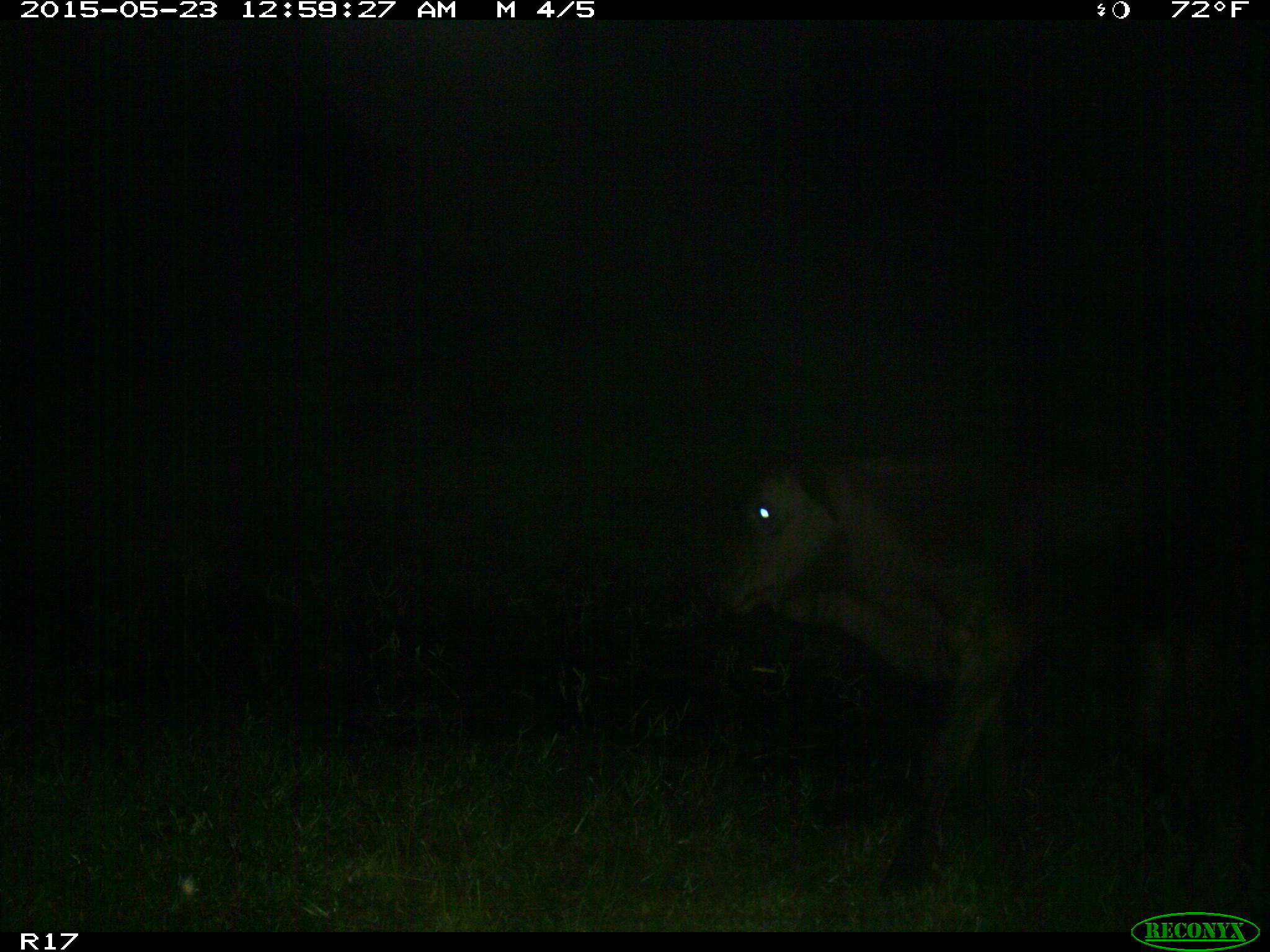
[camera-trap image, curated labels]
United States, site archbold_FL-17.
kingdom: Animalia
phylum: Chordata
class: Mammalia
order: Artiodactyla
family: Bovidae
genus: Bos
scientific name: Bos taurus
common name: domestic cow